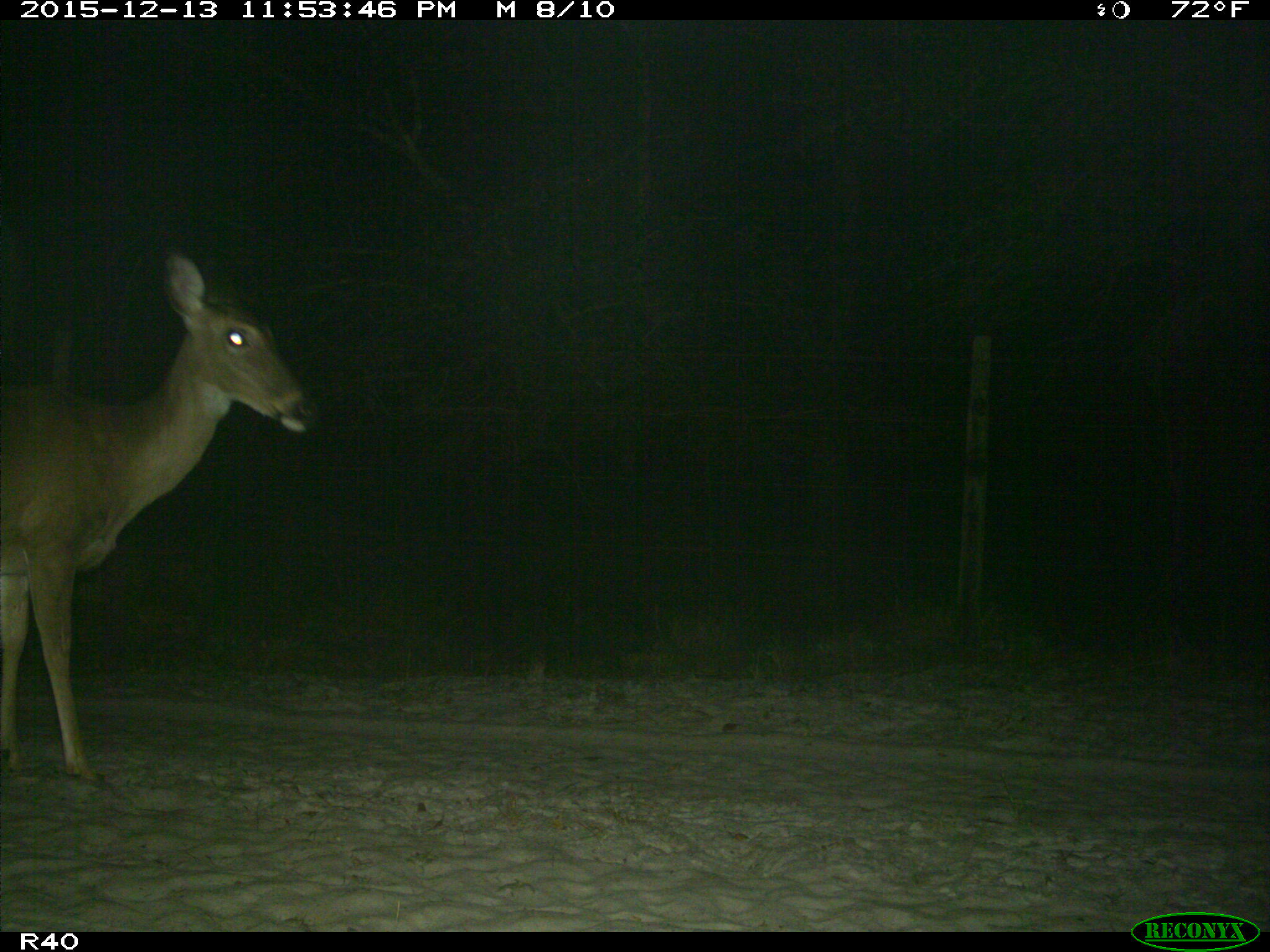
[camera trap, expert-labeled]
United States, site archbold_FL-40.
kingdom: Animalia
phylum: Chordata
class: Mammalia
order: Artiodactyla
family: Cervidae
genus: Odocoileus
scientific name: Odocoileus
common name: deer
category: unidentified deer